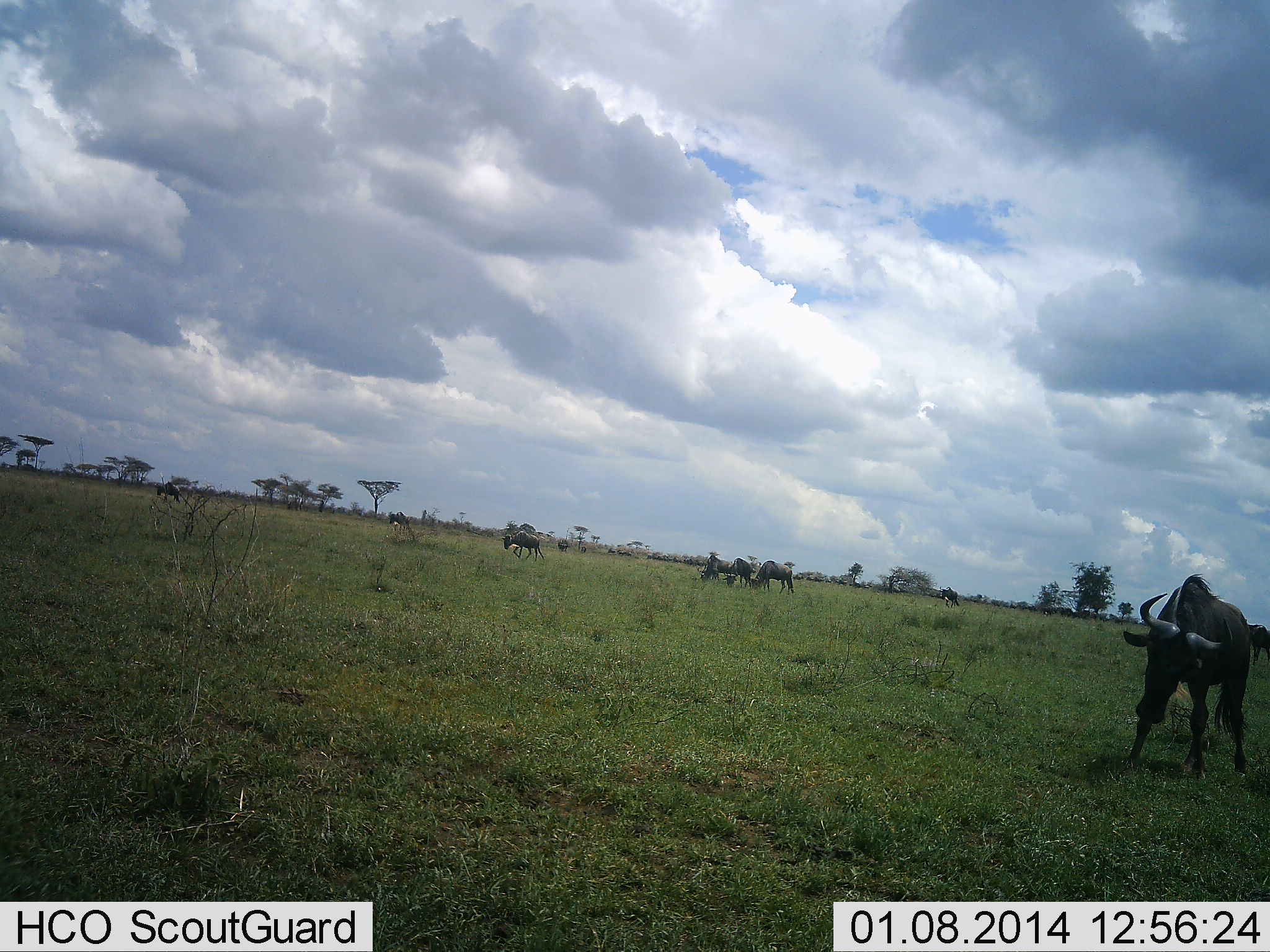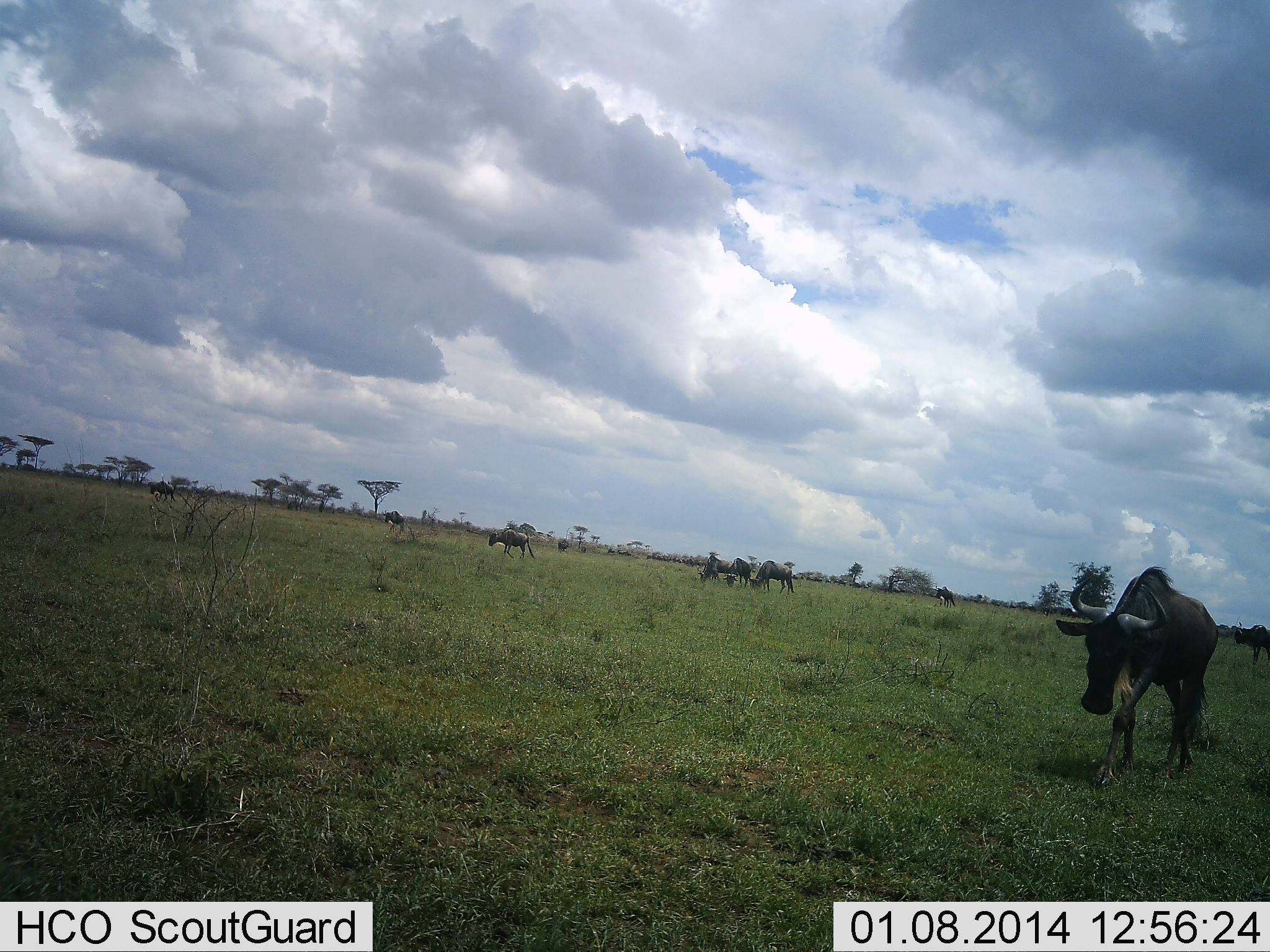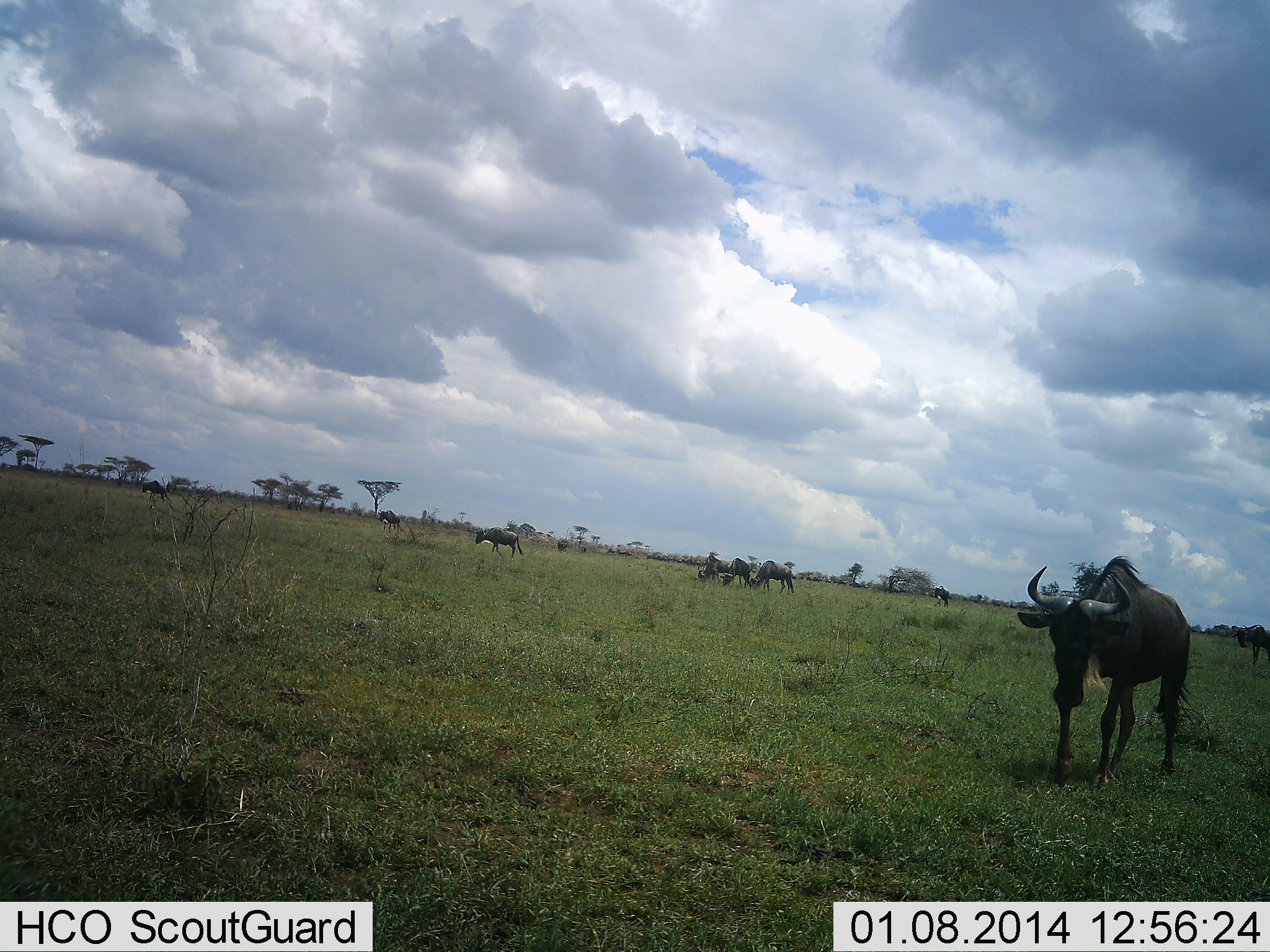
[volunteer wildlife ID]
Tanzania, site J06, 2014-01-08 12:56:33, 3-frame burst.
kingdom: Animalia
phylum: Chordata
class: Mammalia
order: Artiodactyla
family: Bovidae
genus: Connochaetes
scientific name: Connochaetes taurinus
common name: blue wildebeest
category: wildebeest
Wildebeest (blue wildebeest) (Connochaetes taurinus), count 8. Behavior (volunteer vote fractions): standing 20%, resting 0%, moving 100%, interacting 0%. Young present (vote fraction): 0%. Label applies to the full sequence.